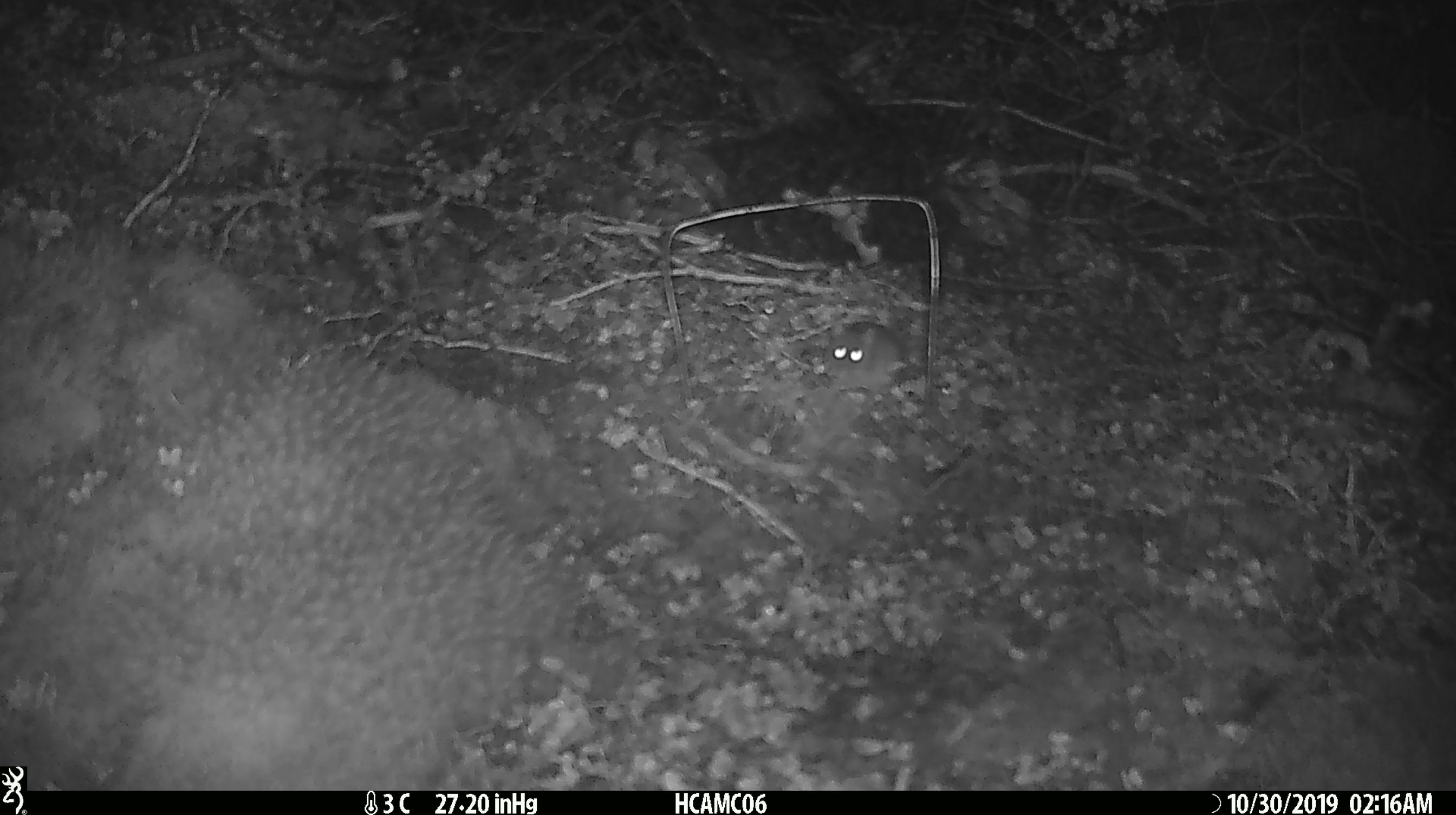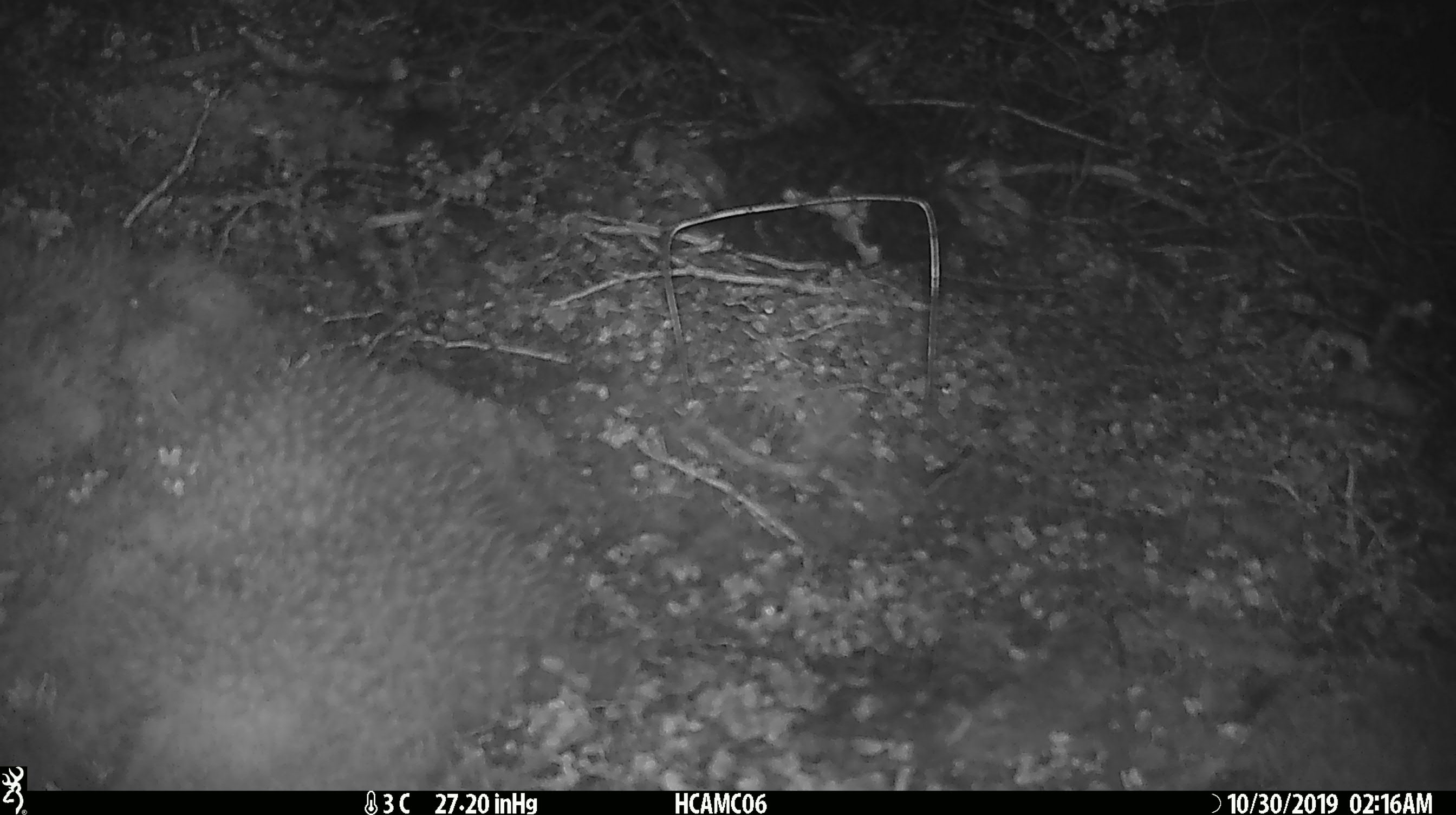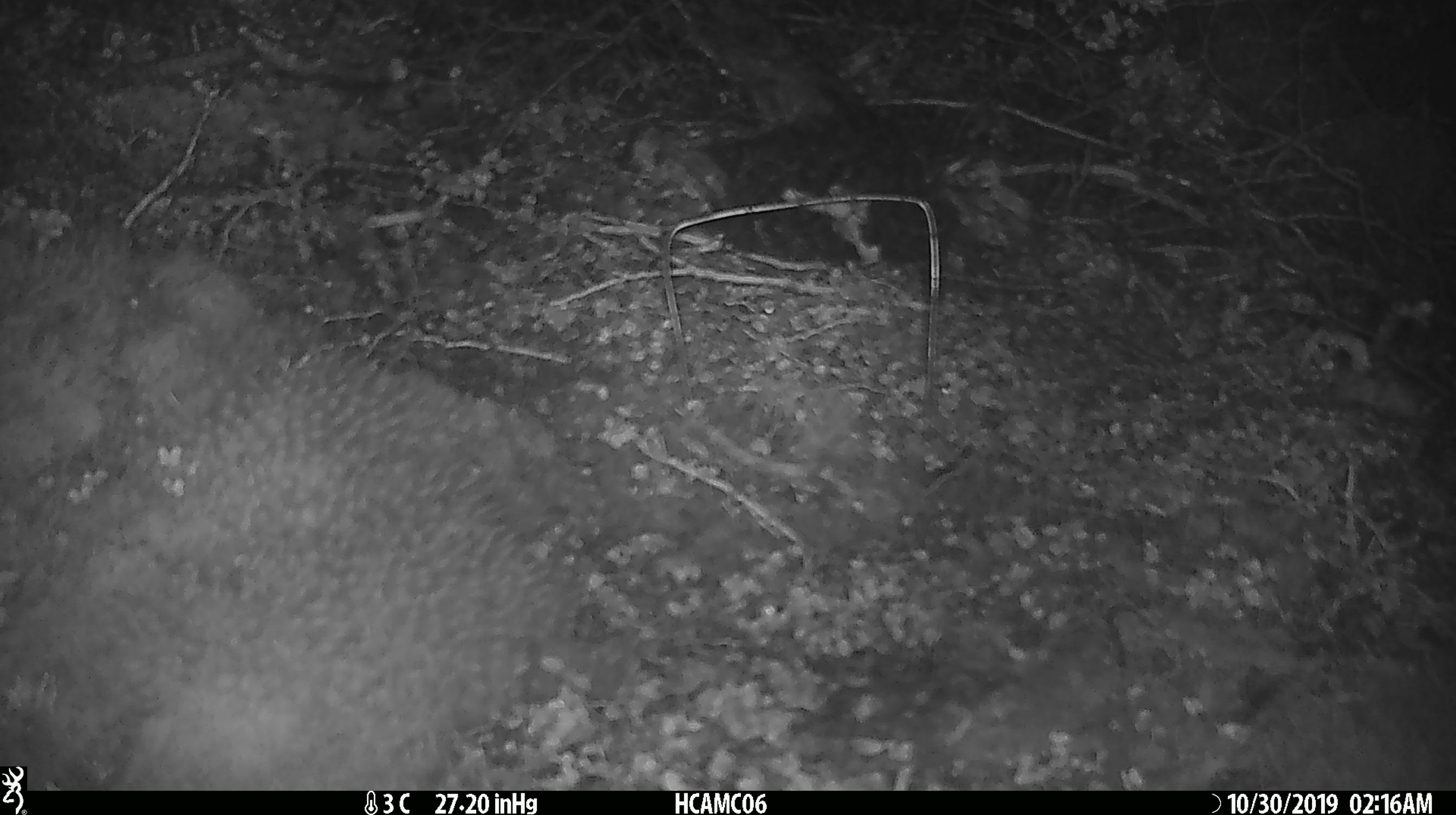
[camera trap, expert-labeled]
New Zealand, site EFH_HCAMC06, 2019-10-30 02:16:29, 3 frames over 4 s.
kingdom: Animalia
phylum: Chordata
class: Mammalia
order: Rodentia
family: Muridae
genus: Mus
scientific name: Mus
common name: mouse